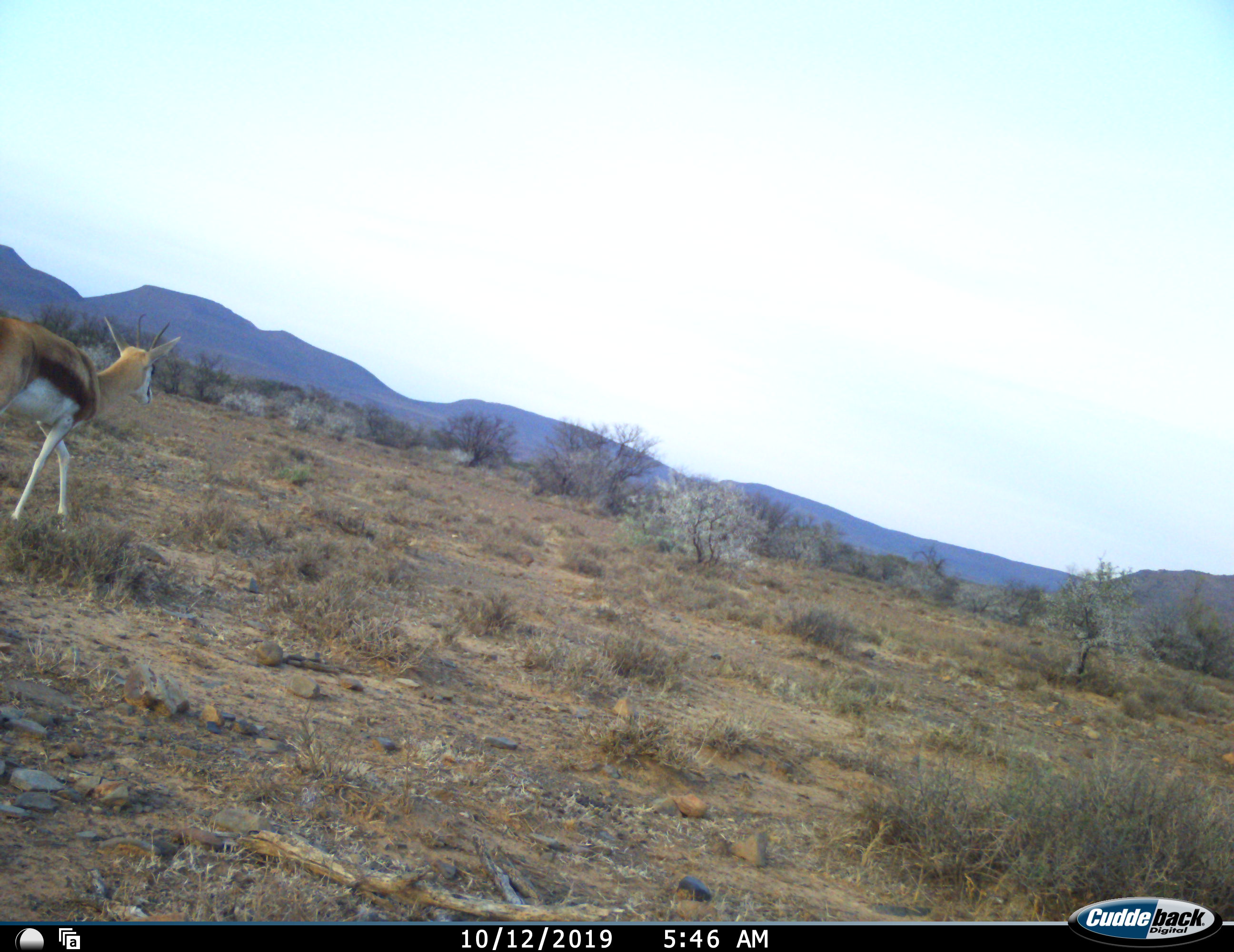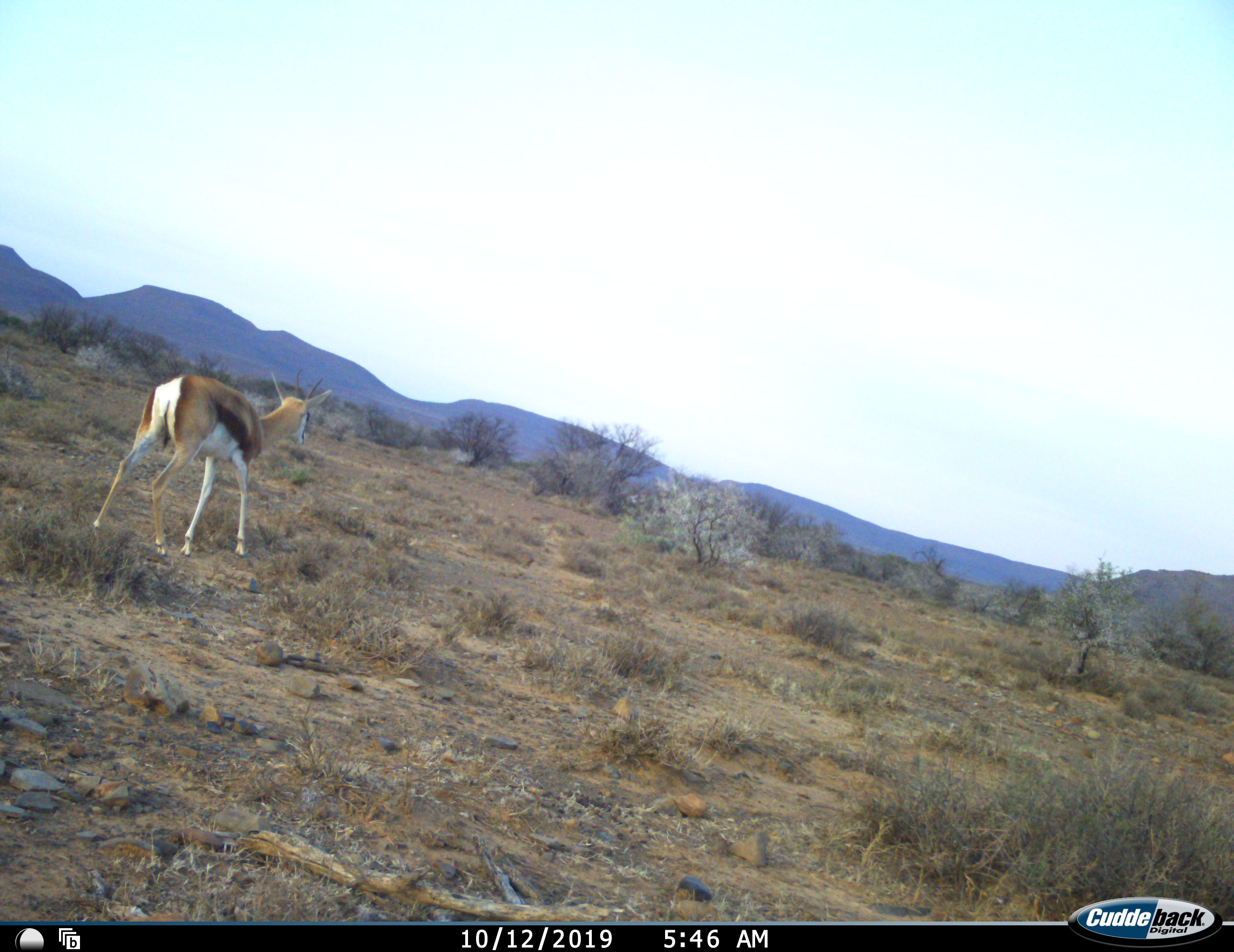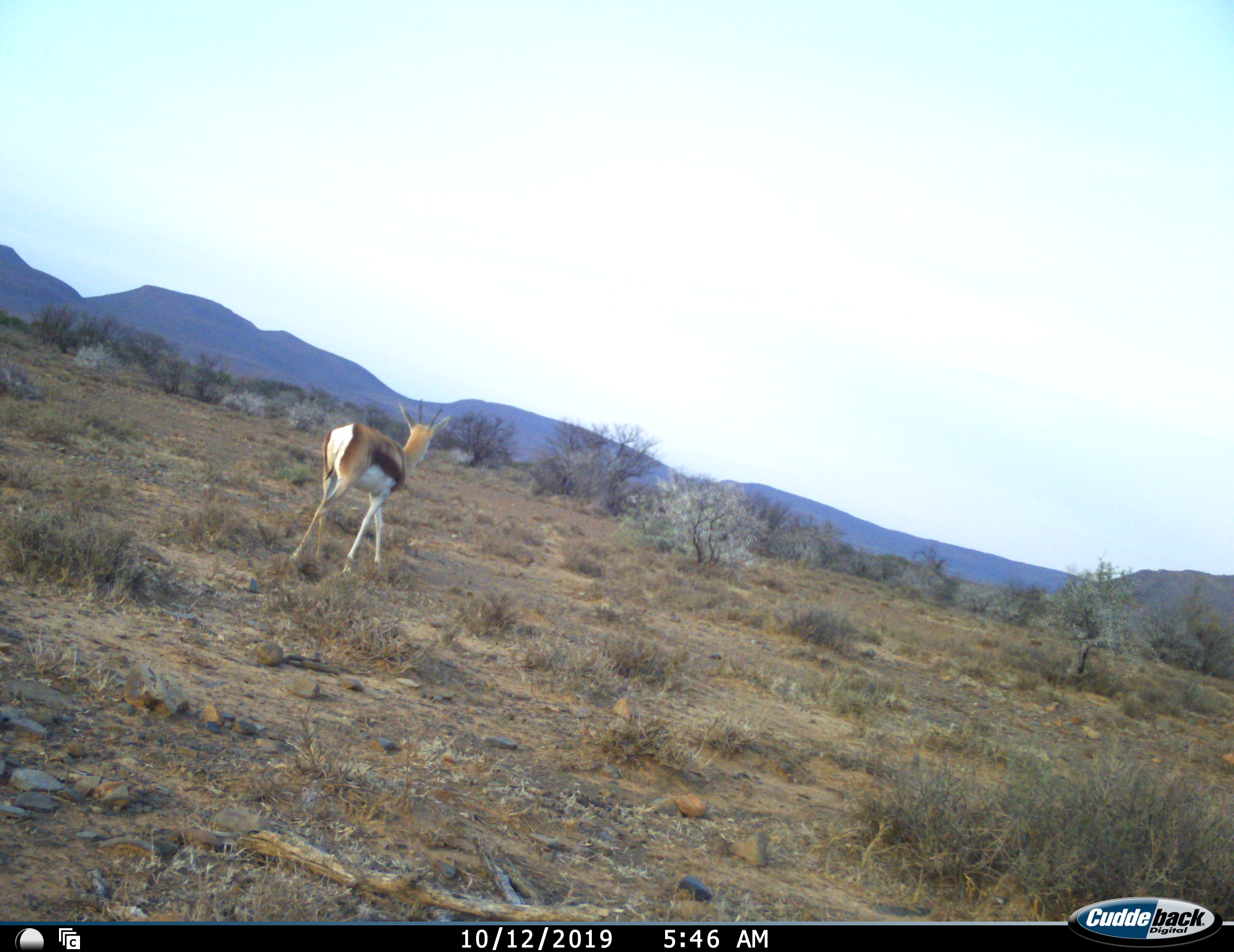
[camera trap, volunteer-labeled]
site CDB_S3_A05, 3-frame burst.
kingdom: Animalia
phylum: Chordata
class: Mammalia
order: Artiodactyla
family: Bovidae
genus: Antidorcas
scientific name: Antidorcas marsupialis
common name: springbok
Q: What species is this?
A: Springbok (Antidorcas marsupialis).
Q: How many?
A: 1.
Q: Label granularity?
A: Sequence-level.